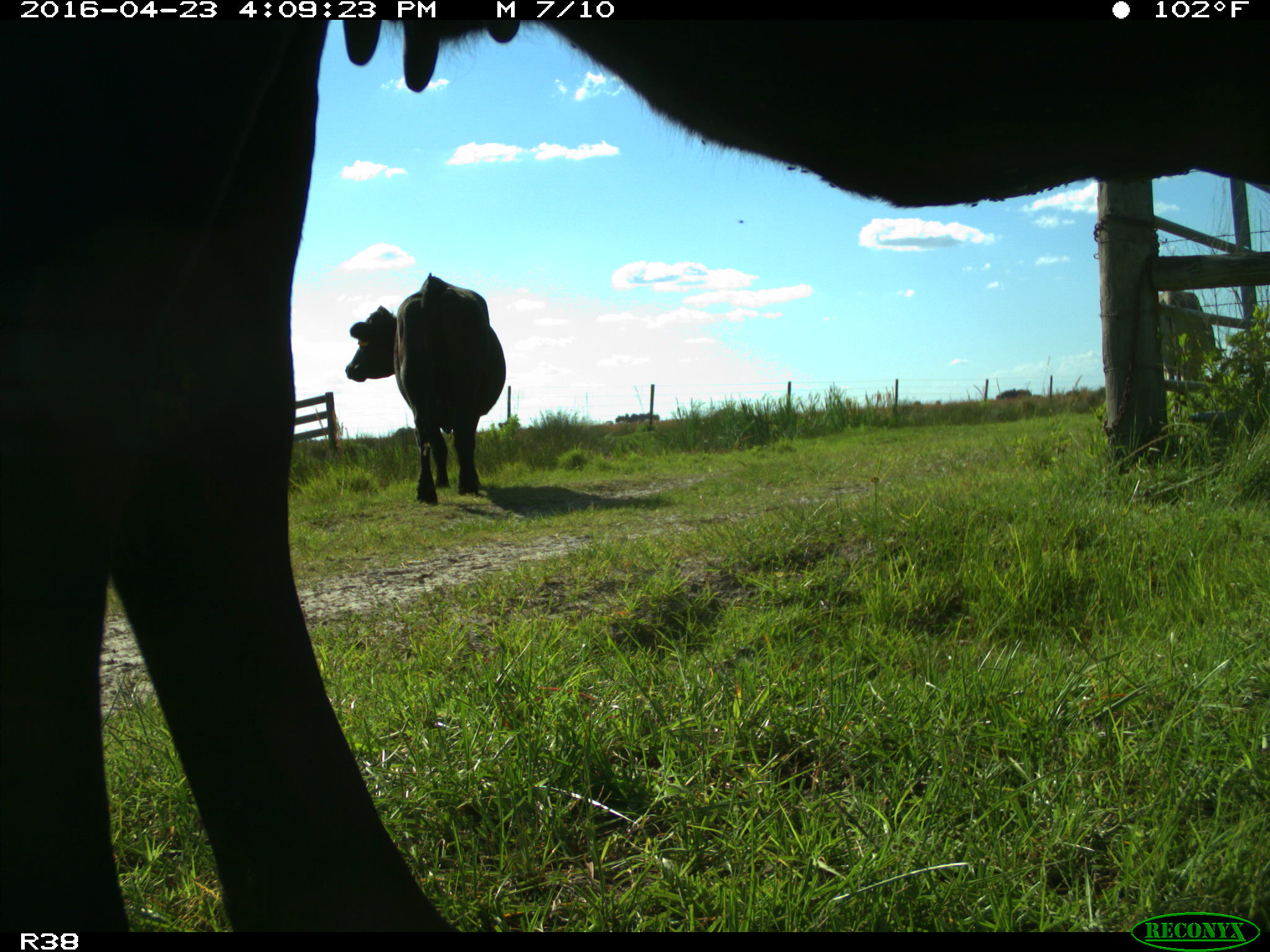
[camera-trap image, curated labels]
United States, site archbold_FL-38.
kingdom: Animalia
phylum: Chordata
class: Mammalia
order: Artiodactyla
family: Bovidae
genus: Bos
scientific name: Bos taurus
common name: domestic cow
Bos taurus (domestic cow).